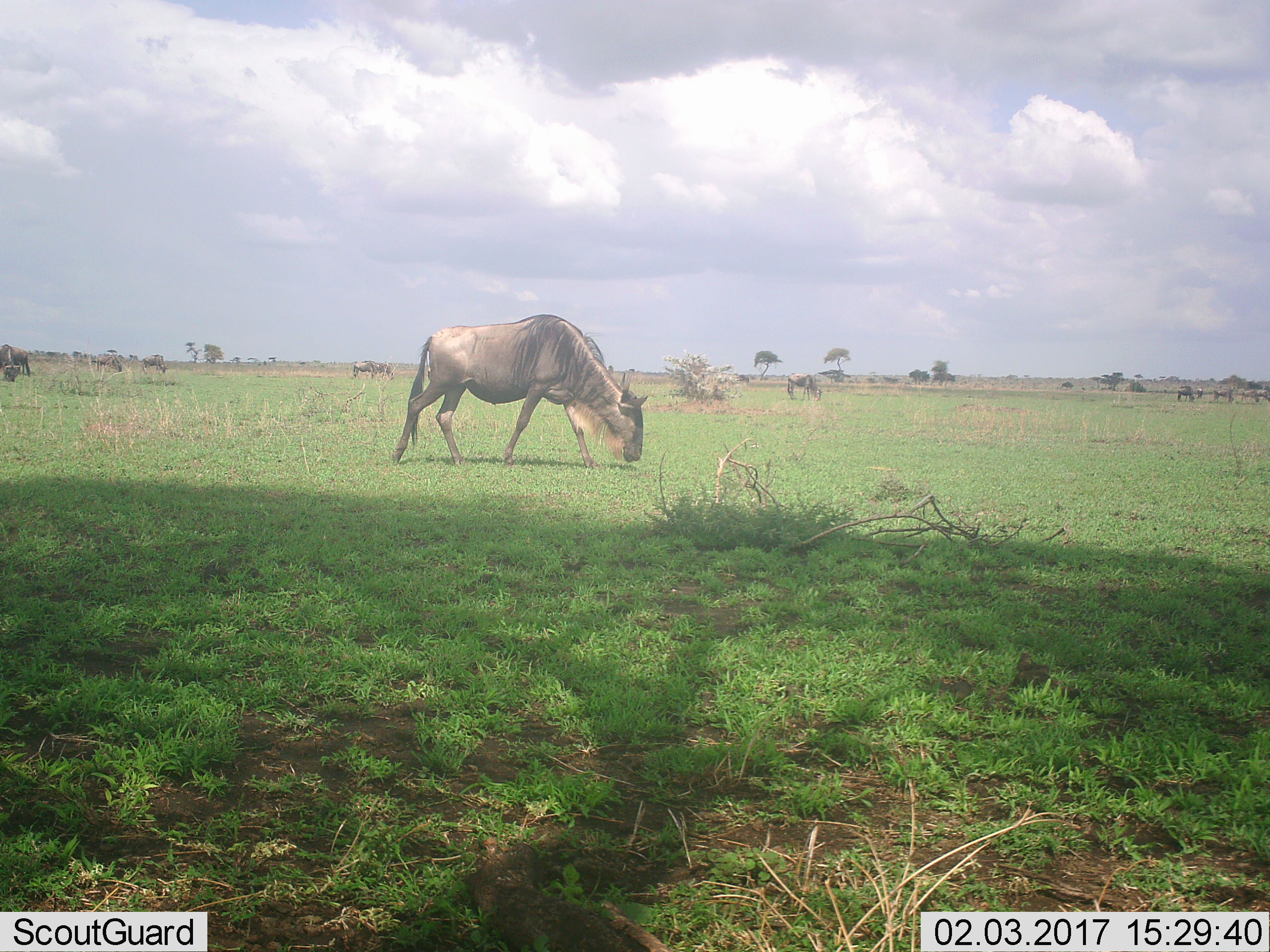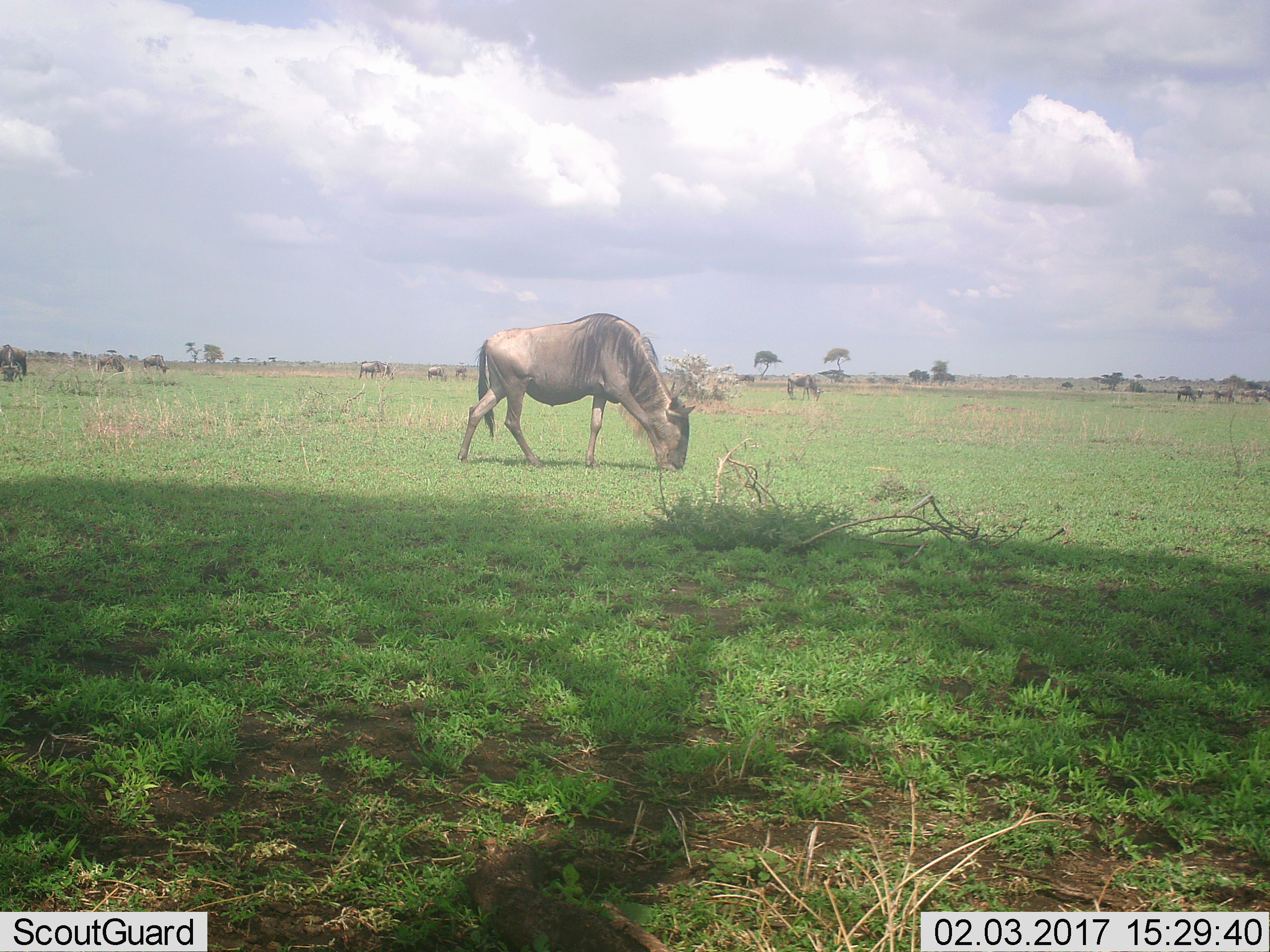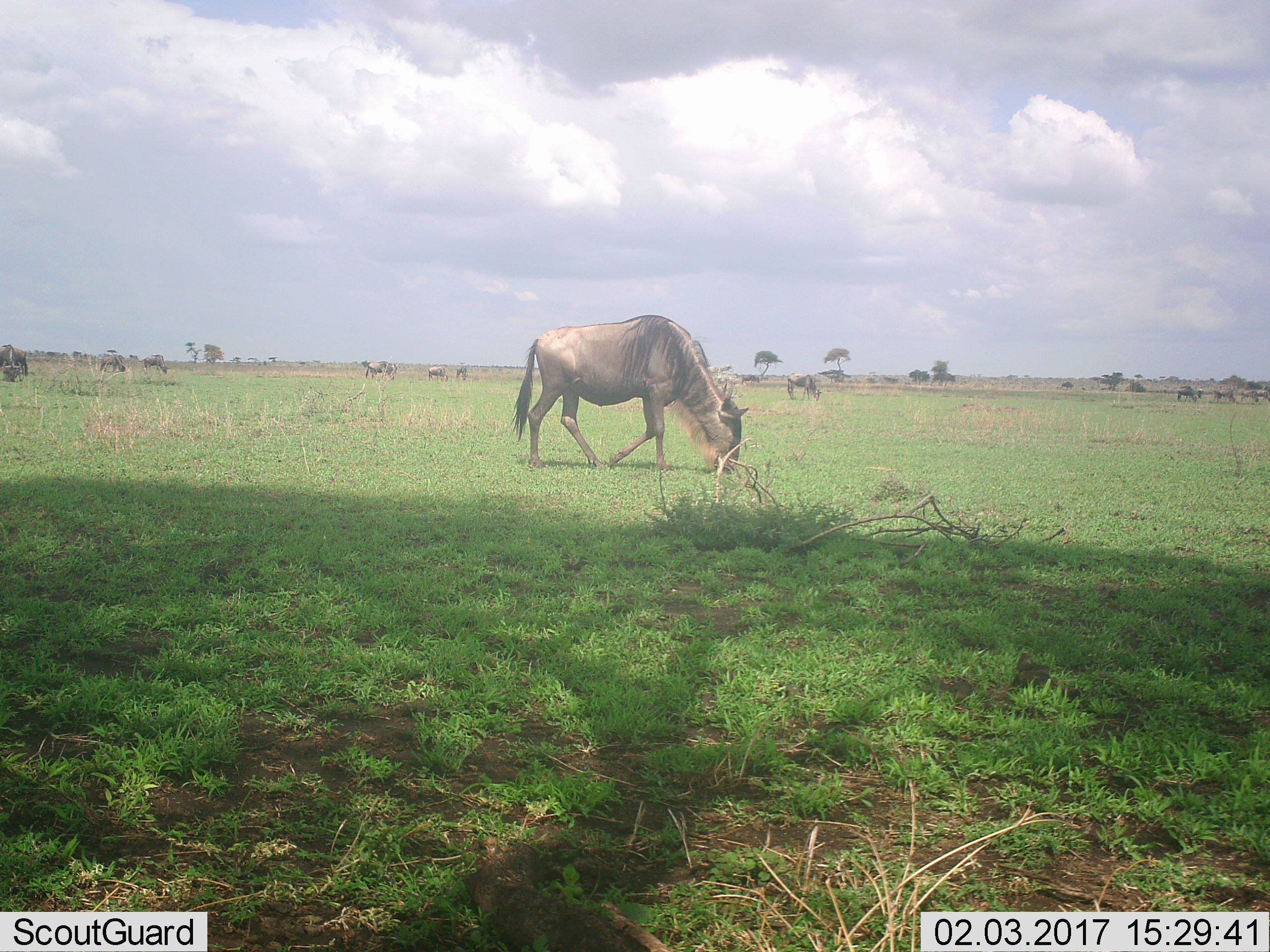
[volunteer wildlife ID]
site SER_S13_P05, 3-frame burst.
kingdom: Animalia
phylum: Chordata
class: Mammalia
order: Artiodactyla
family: Bovidae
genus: Connochaetes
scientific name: Connochaetes taurinus taurinus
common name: blue wildebeest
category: wildebeestblue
Wildebeestblue (blue wildebeest) (Connochaetes taurinus taurinus), count 11-50. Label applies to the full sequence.